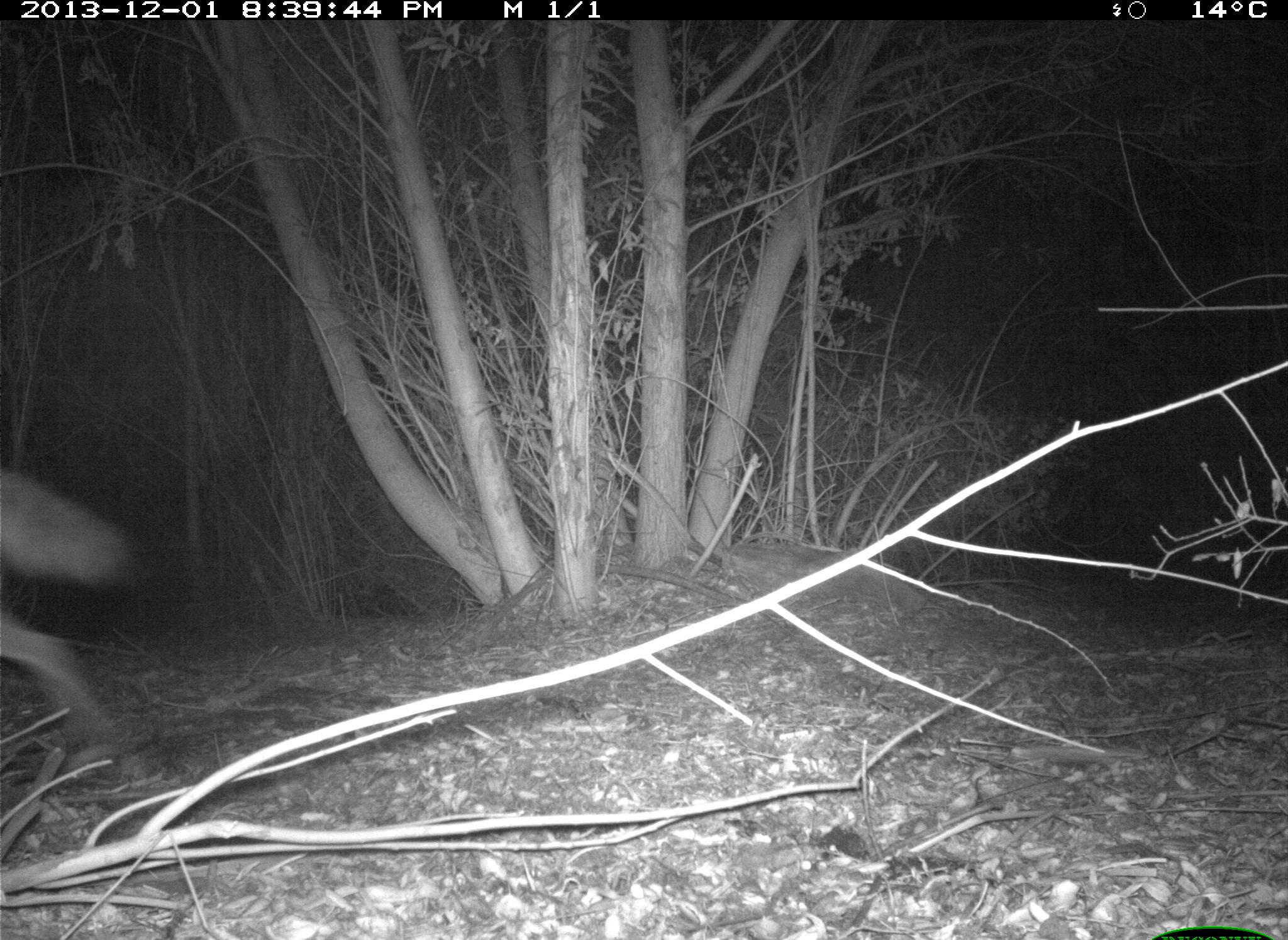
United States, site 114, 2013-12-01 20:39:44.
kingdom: Animalia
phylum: Chordata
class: Mammalia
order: Carnivora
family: Canidae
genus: Canis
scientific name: Canis latrans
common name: coyote